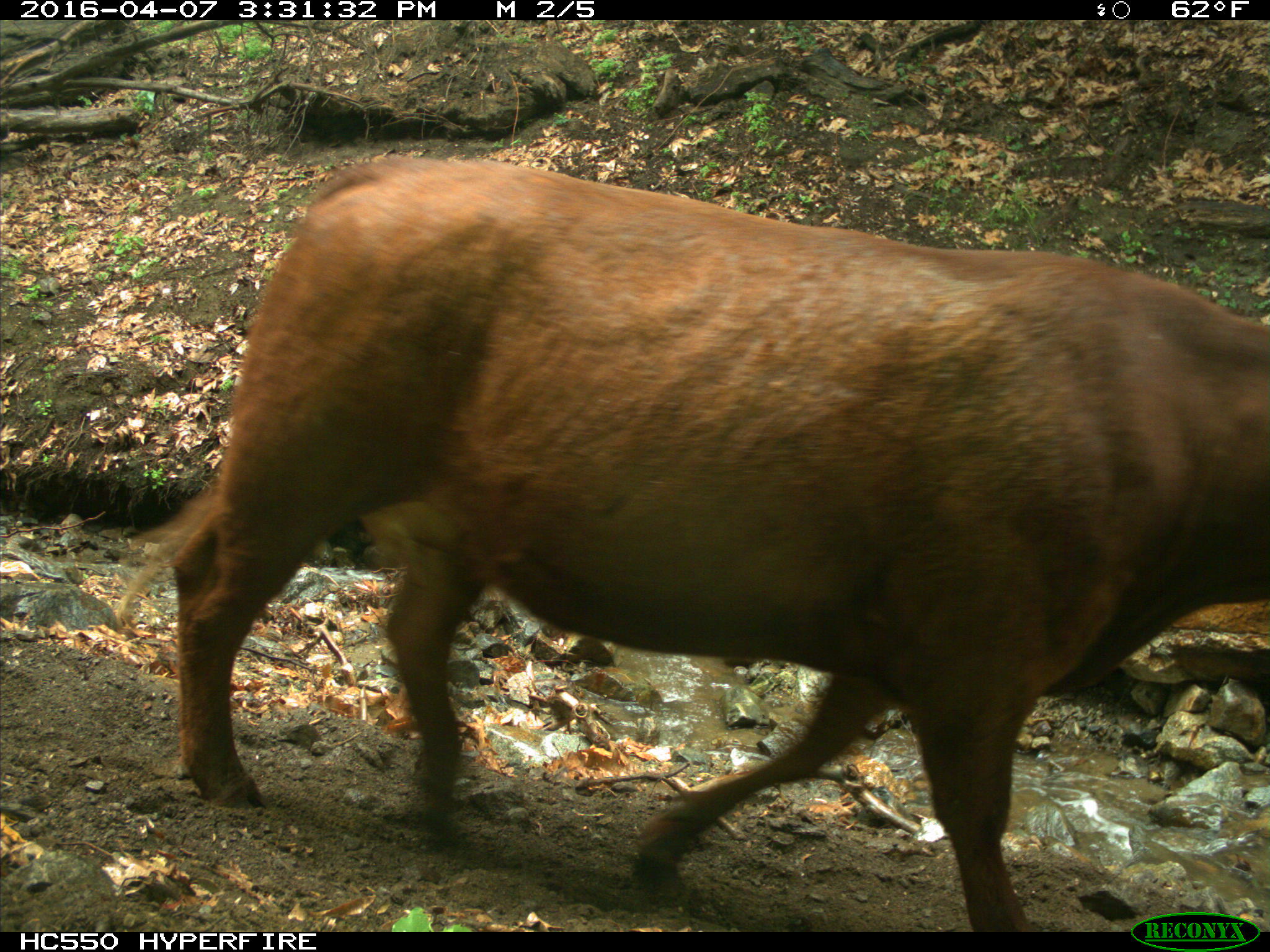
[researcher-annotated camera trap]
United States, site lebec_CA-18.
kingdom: Animalia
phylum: Chordata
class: Mammalia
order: Artiodactyla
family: Bovidae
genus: Bos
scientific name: Bos taurus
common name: domestic cow